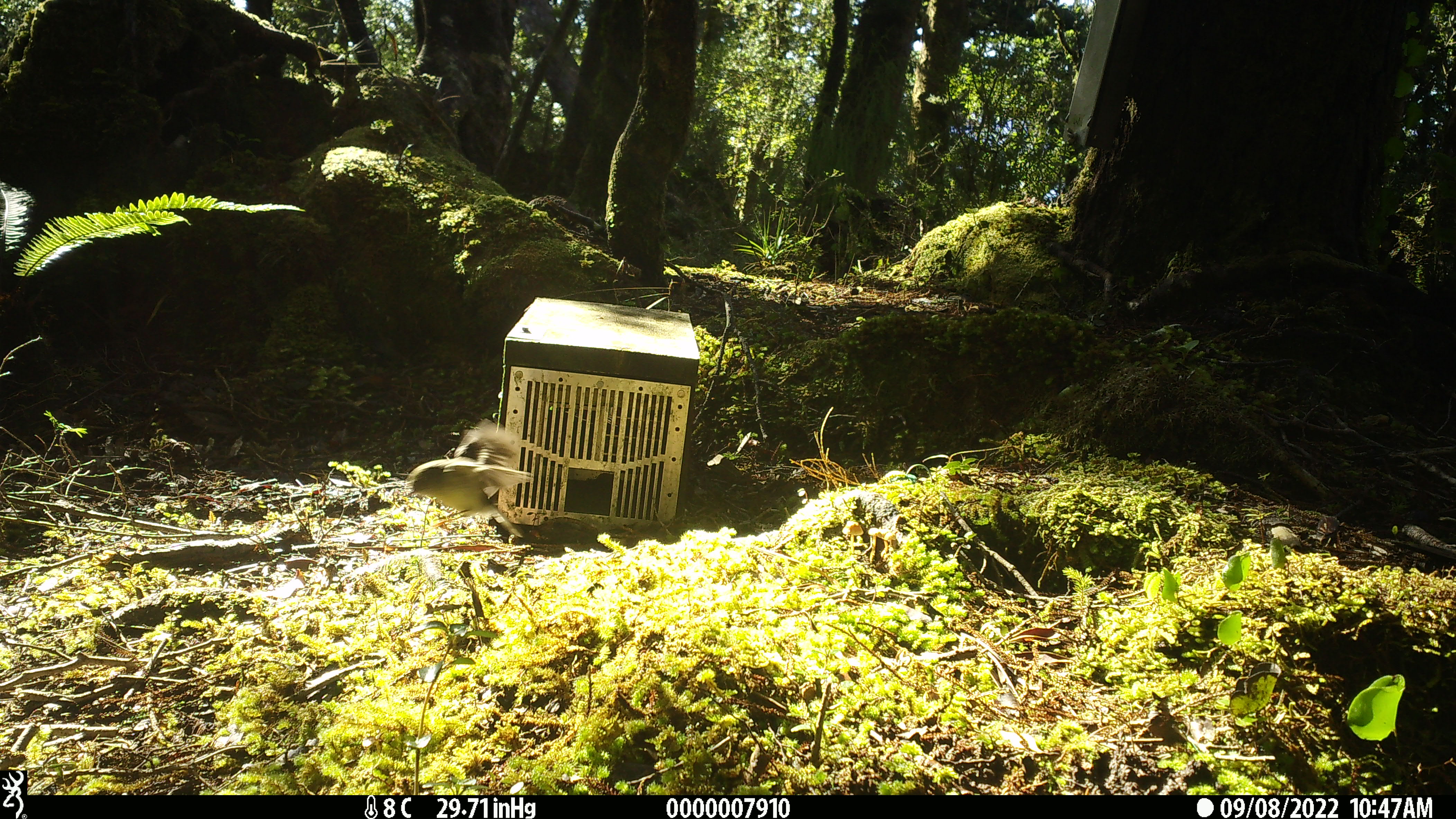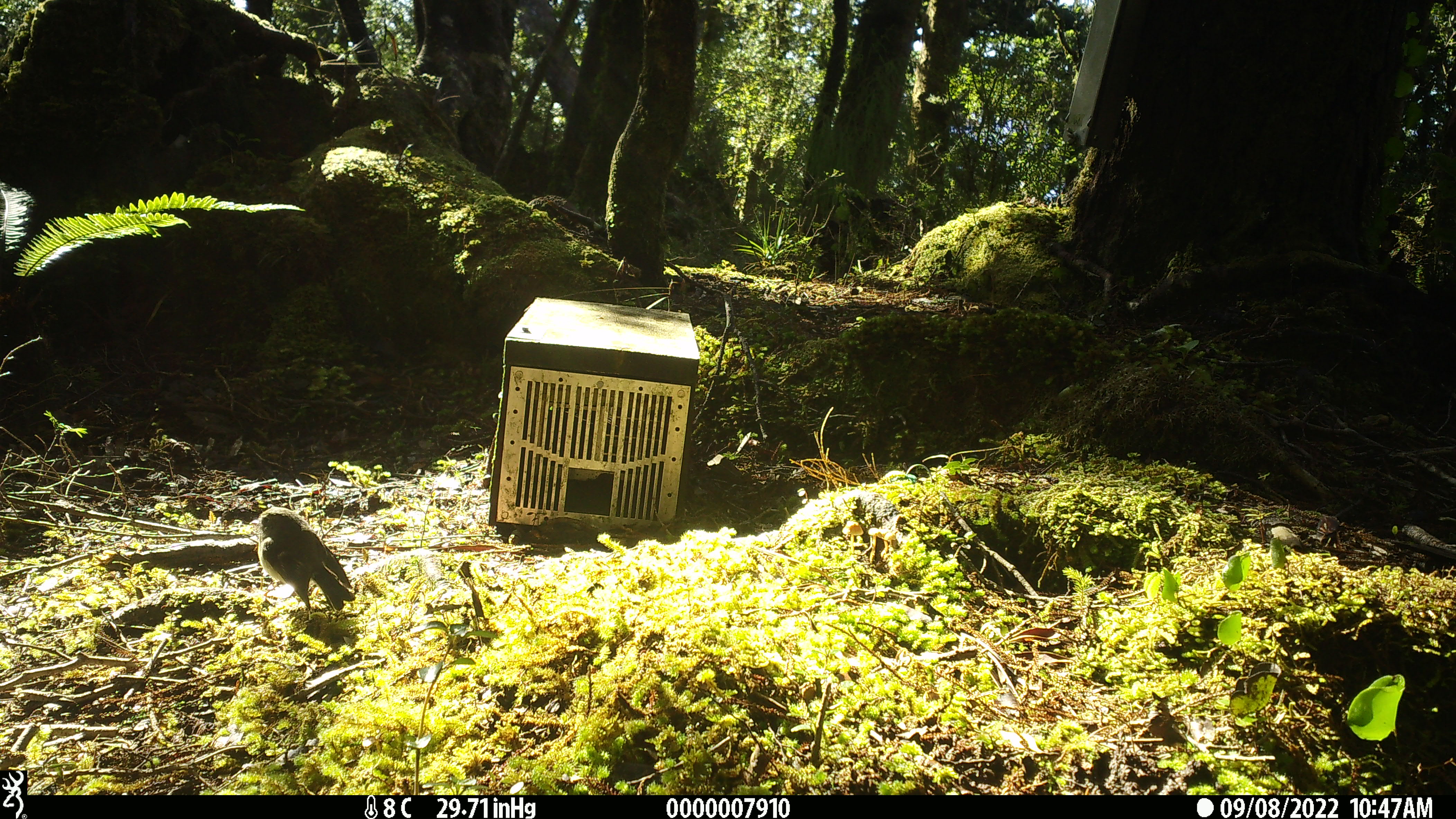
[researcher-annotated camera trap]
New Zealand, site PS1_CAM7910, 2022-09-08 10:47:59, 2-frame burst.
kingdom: Animalia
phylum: Chordata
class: Aves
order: Passeriformes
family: Petroicidae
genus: Petroica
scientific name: Petroica macrocephala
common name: tomtit